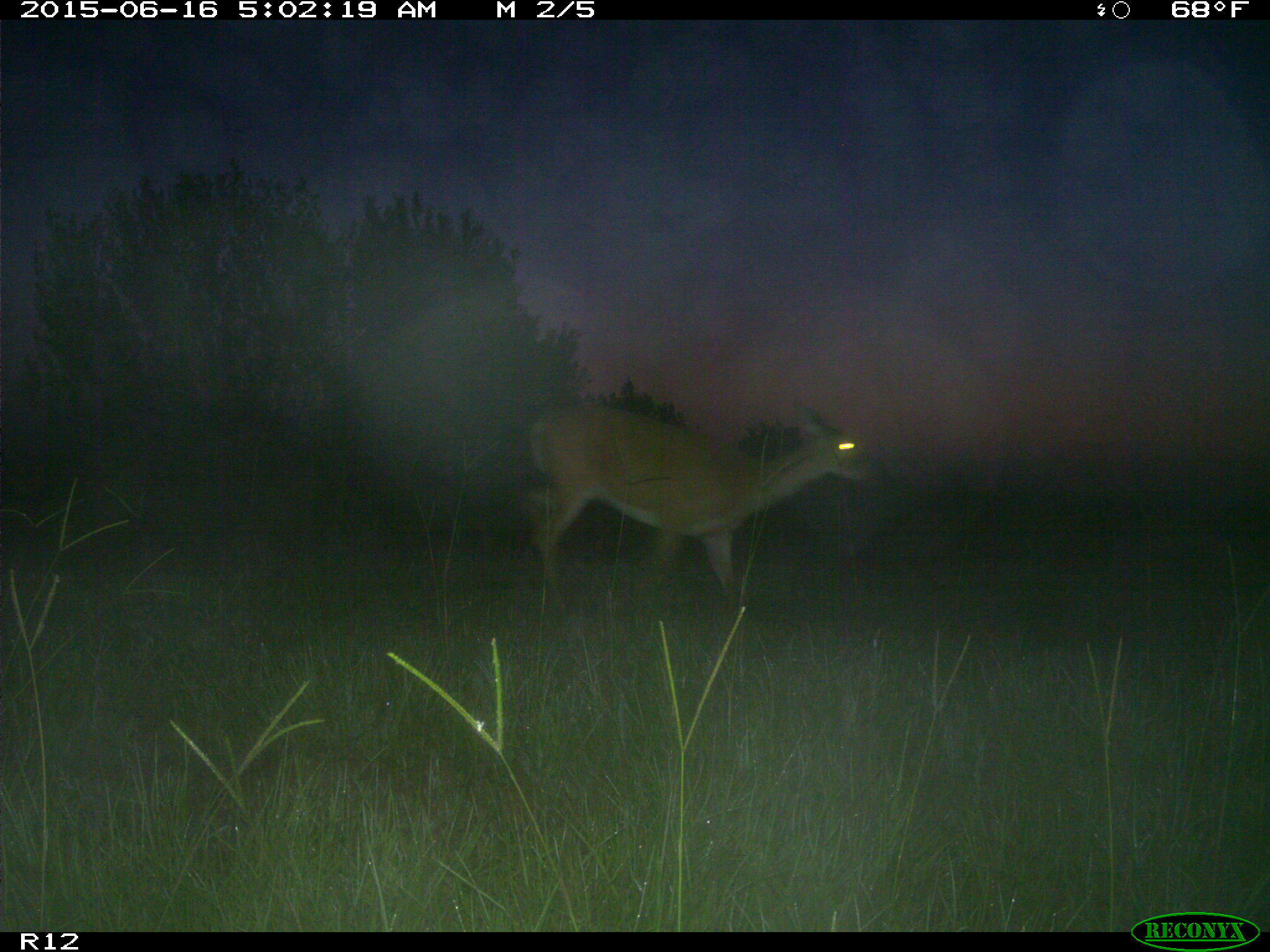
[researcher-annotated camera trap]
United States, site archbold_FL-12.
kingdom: Animalia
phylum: Chordata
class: Mammalia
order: Artiodactyla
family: Cervidae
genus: Odocoileus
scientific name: Odocoileus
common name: deer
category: unidentified deer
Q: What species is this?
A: Unidentified deer (deer) (Odocoileus).